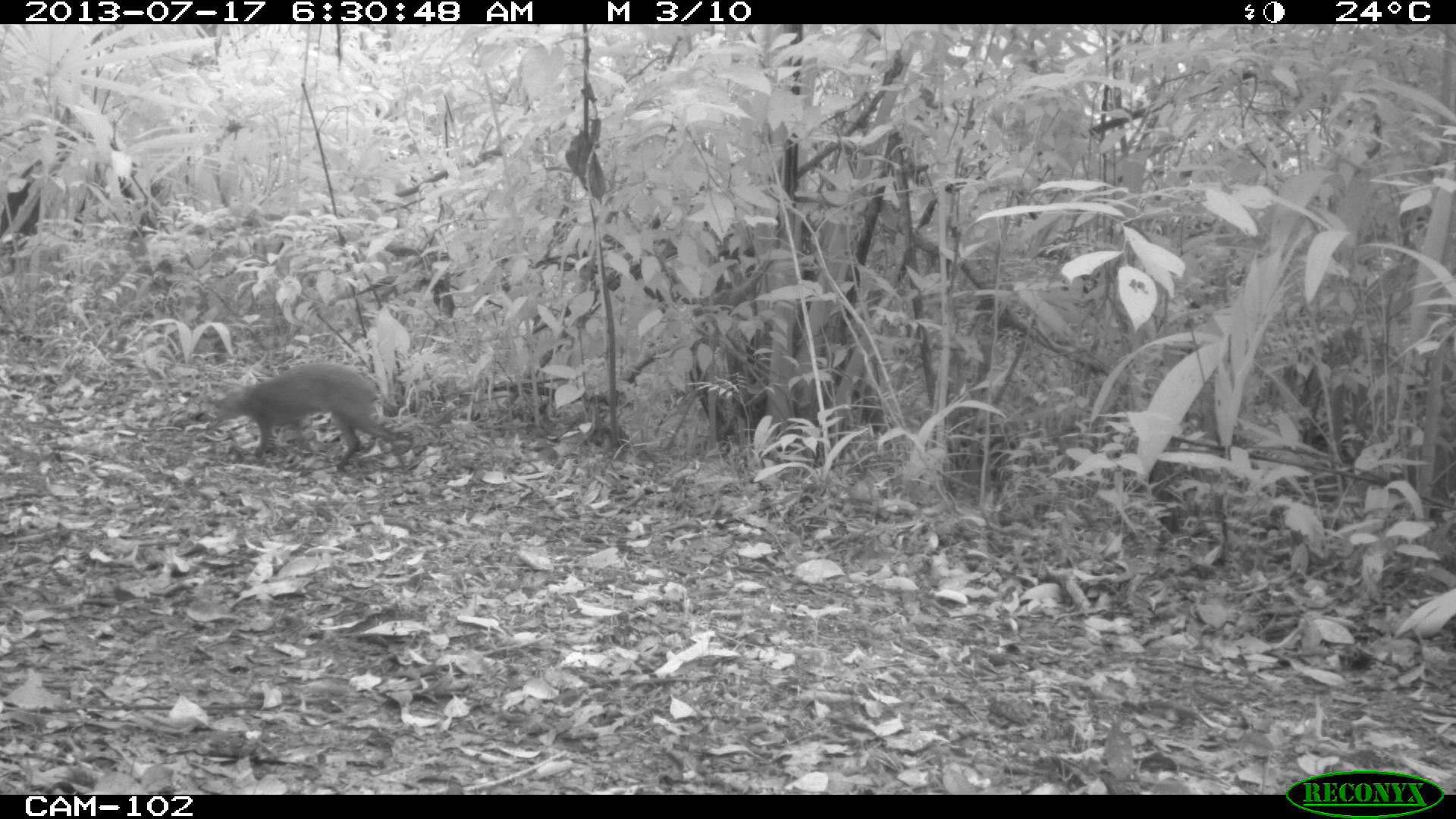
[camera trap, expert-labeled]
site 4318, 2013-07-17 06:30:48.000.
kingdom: Animalia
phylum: Chordata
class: Mammalia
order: Rodentia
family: Dasyproctidae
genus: Dasyprocta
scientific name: Dasyprocta punctata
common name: central american agouti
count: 1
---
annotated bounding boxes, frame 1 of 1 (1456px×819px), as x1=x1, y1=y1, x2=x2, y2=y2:
dasyprocta punctata: x1=212, y1=360, x2=405, y2=471